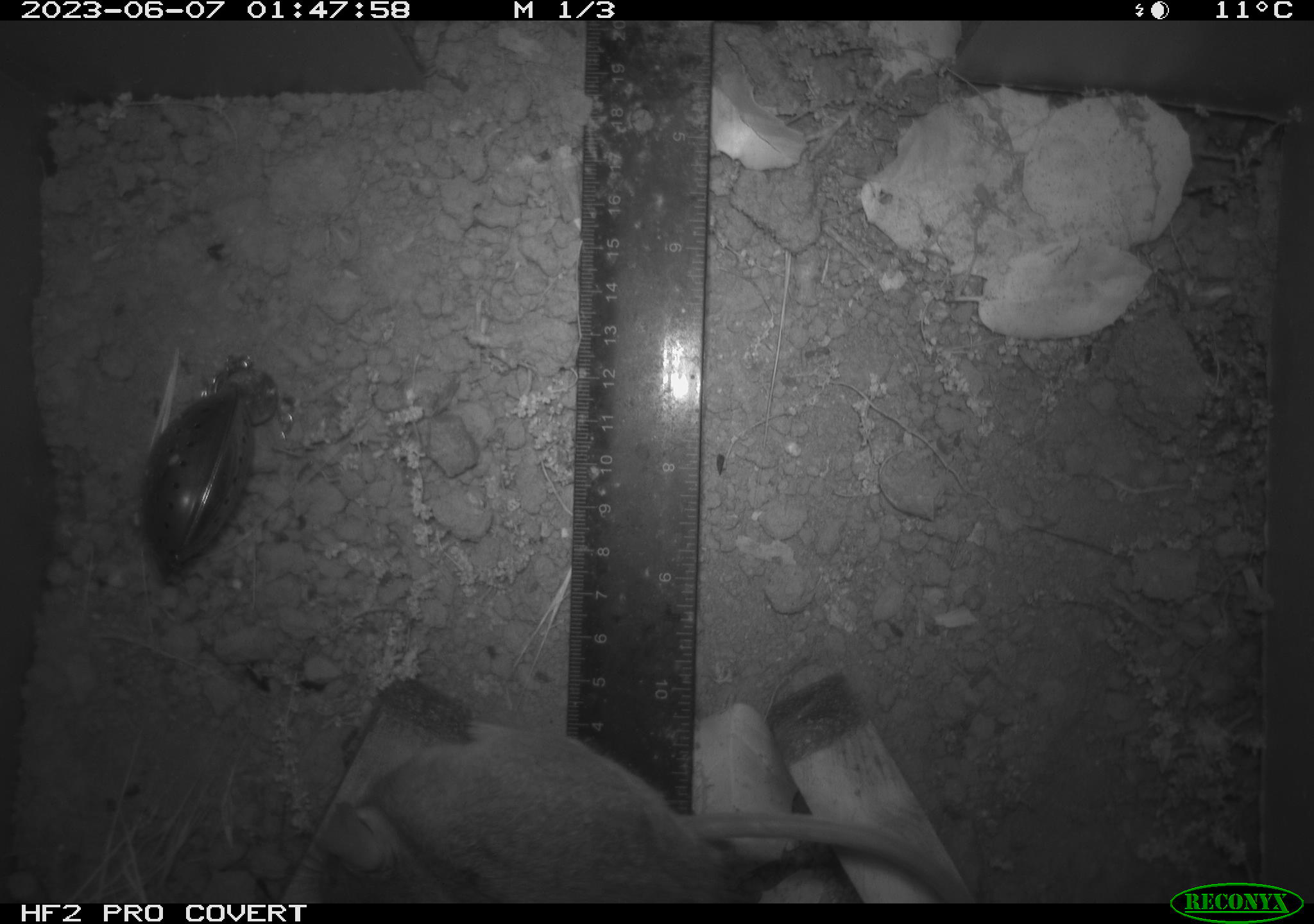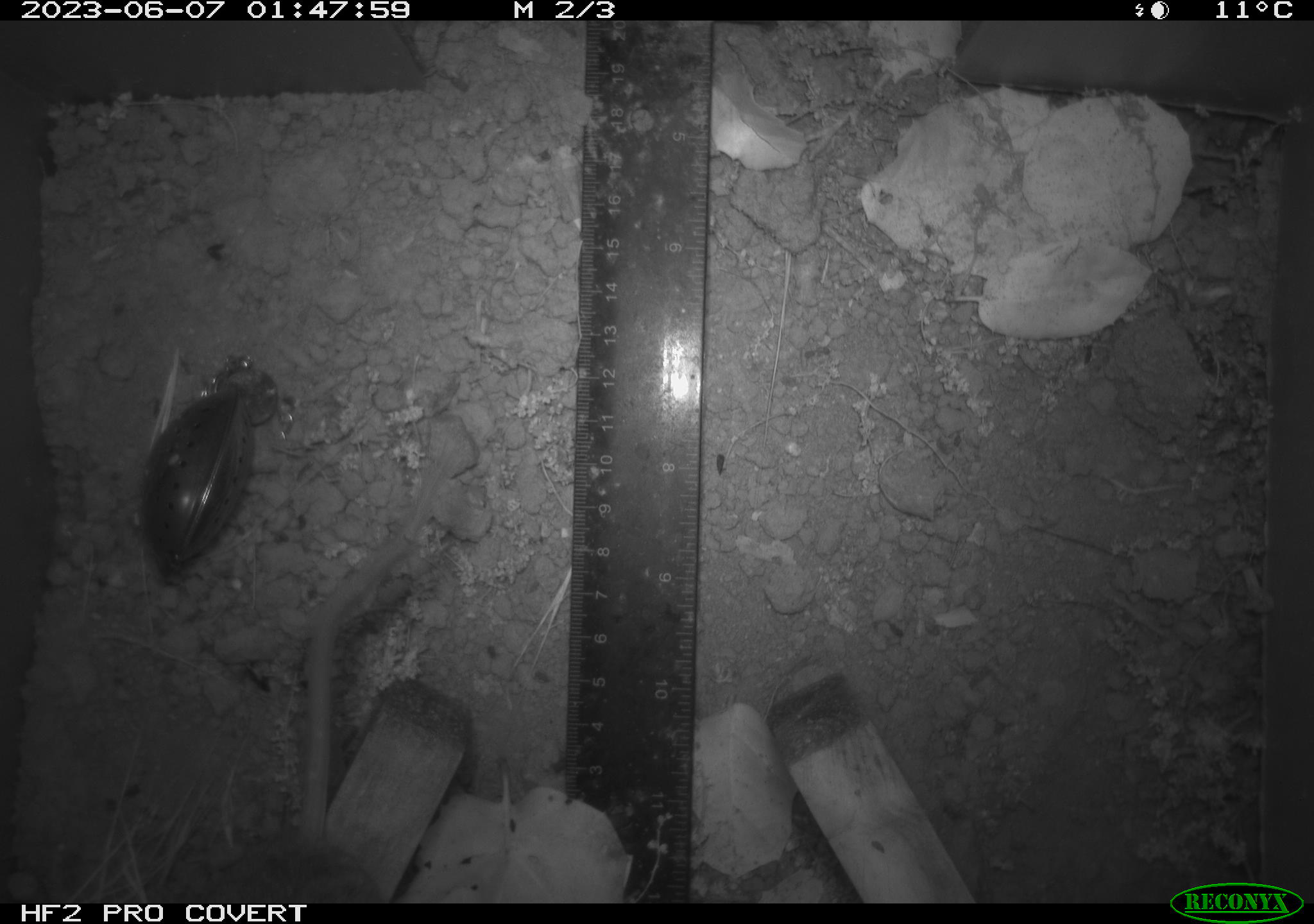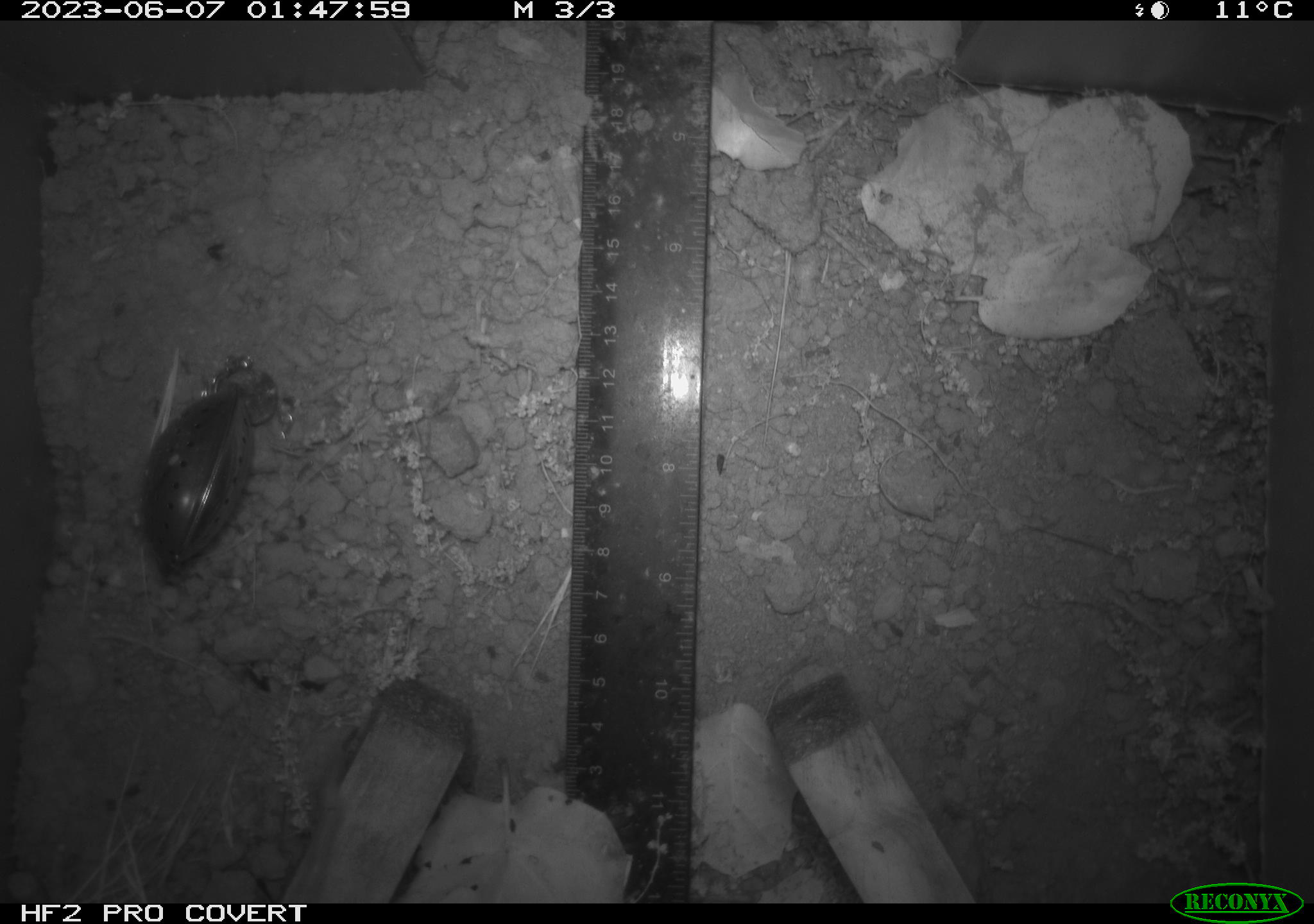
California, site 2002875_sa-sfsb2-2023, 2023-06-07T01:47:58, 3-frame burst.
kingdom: Animalia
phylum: Chordata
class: Mammalia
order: Rodentia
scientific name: Rodentia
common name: mouse species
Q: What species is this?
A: Mouse species (Rodentia).